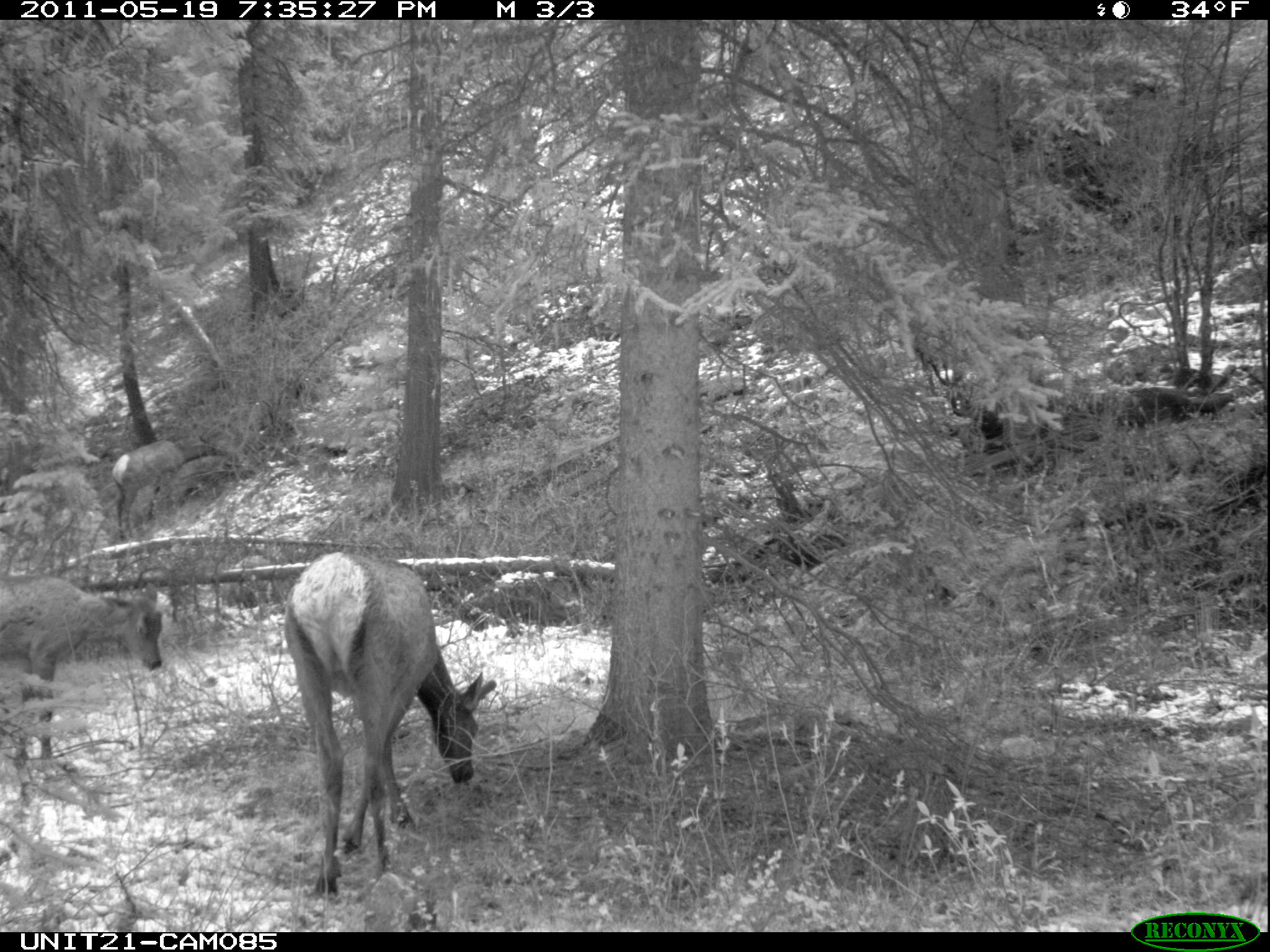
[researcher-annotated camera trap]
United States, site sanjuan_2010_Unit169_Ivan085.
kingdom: Animalia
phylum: Chordata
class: Mammalia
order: Artiodactyla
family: Cervidae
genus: Cervus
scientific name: Cervus elaphus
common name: red deer